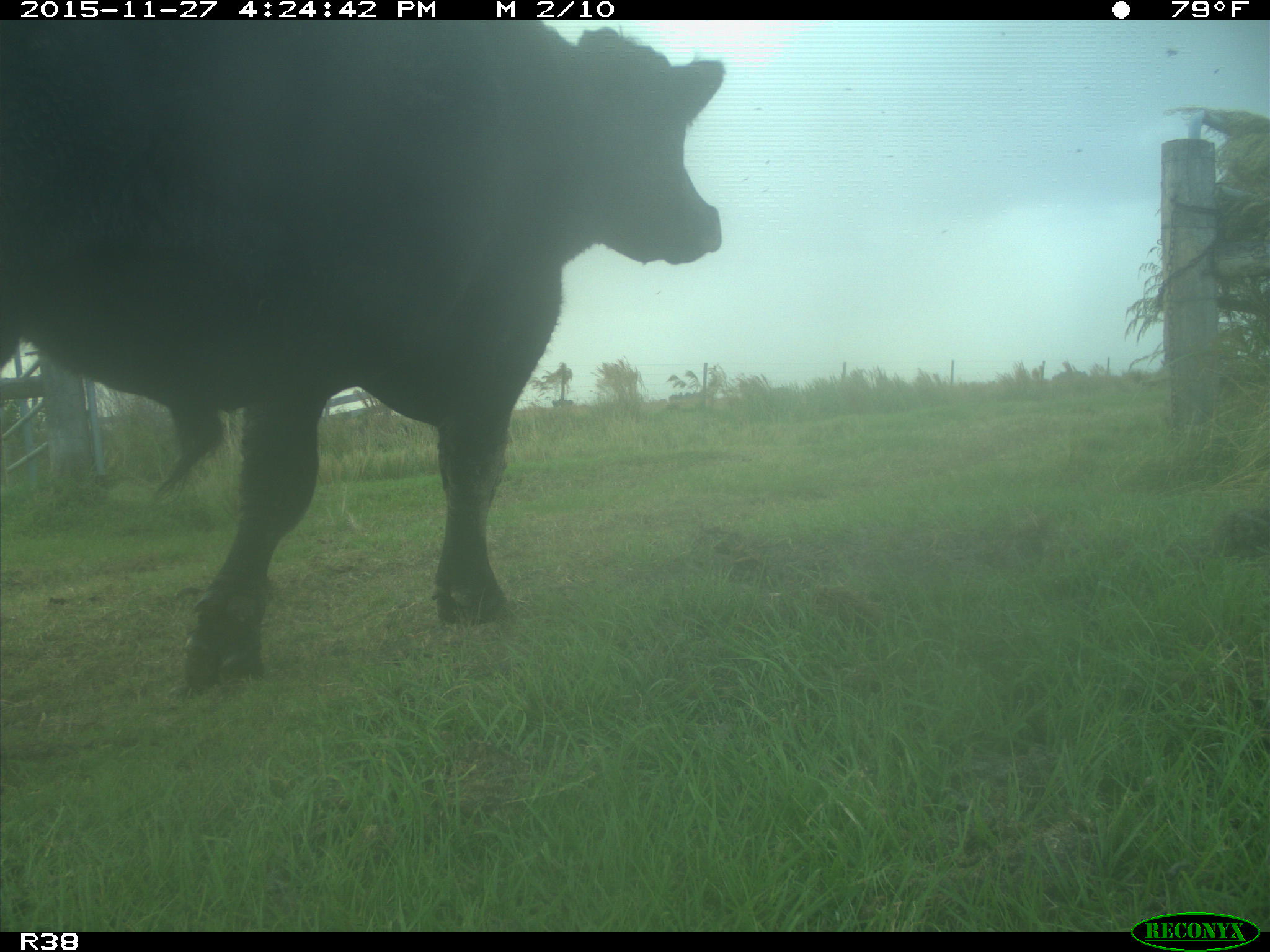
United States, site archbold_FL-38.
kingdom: Animalia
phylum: Chordata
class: Mammalia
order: Artiodactyla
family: Bovidae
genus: Bos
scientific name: Bos taurus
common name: domestic cow